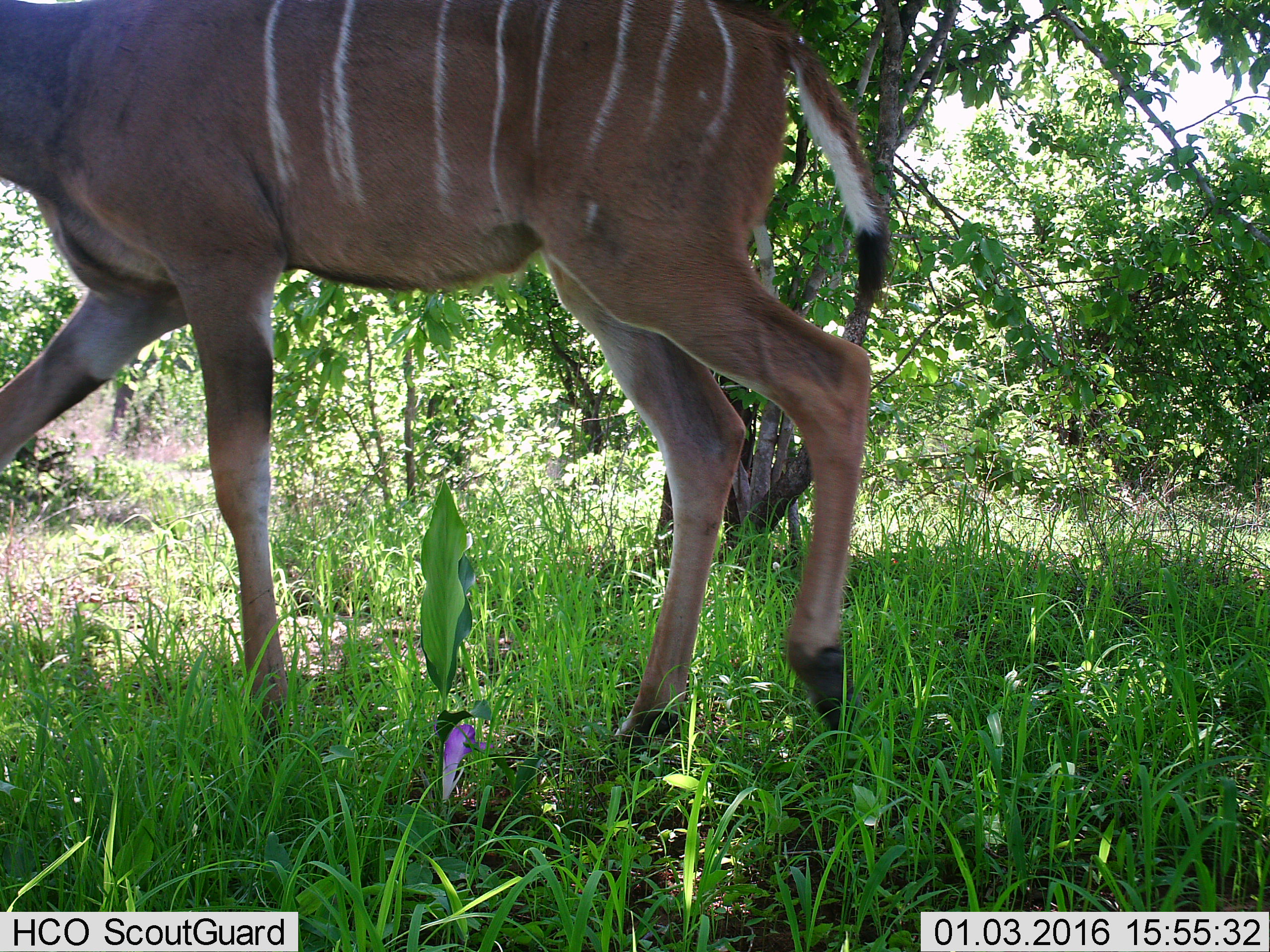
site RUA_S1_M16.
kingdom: Animalia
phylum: Chordata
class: Mammalia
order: Artiodactyla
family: Bovidae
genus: Tragelaphus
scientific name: Tragelaphus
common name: kudu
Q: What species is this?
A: Kudu (Tragelaphus).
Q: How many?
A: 1.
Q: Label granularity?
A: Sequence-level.